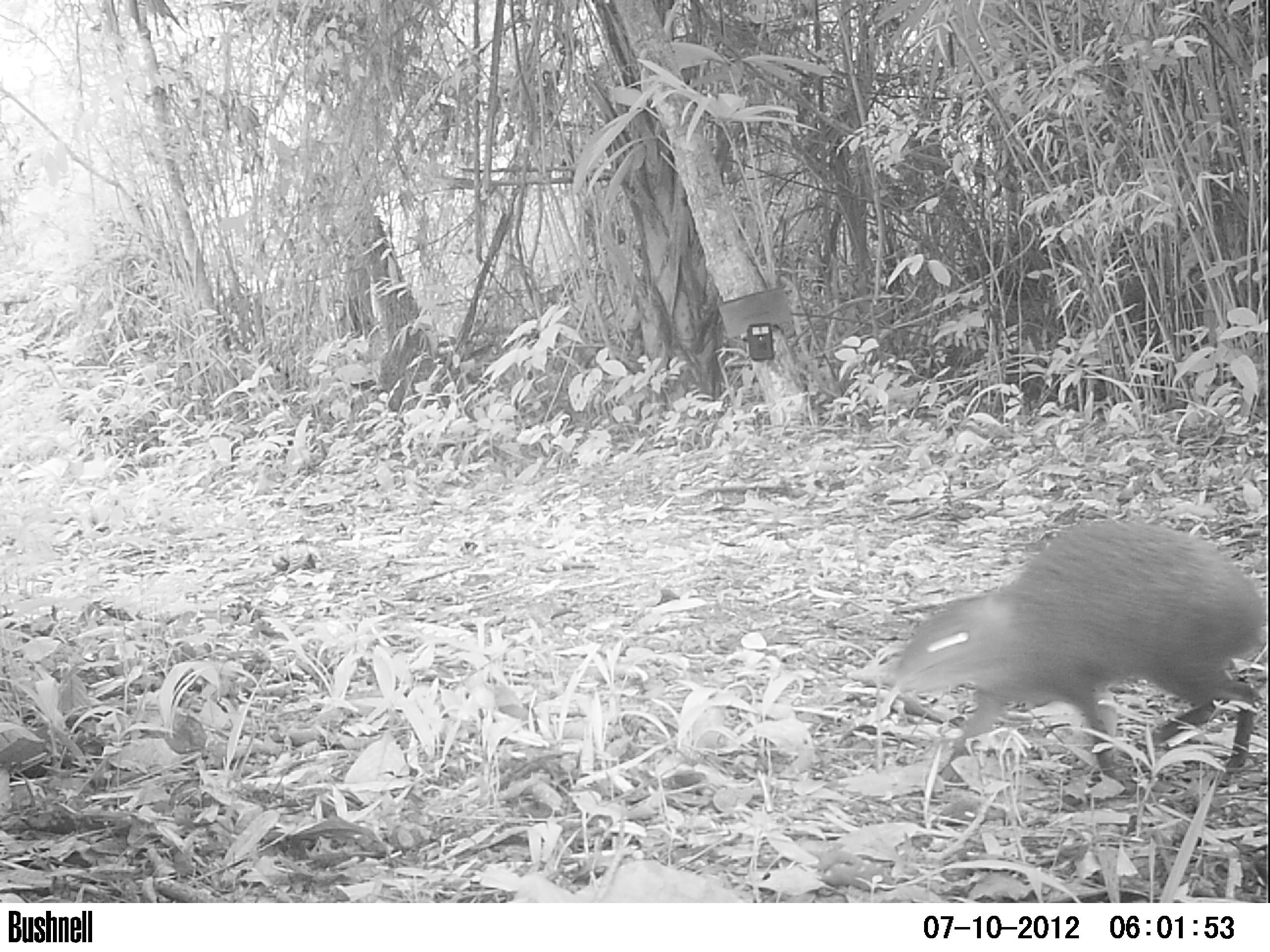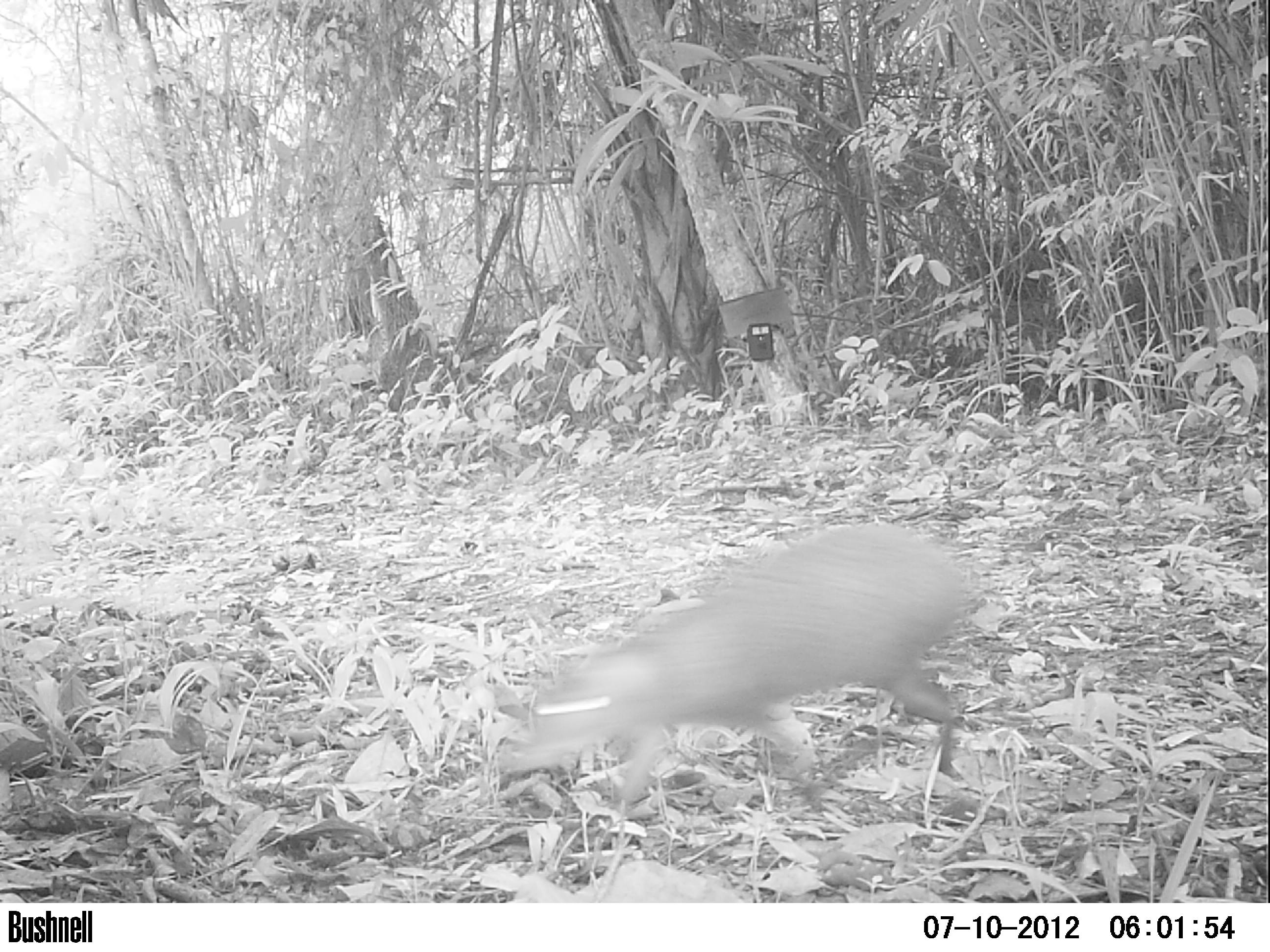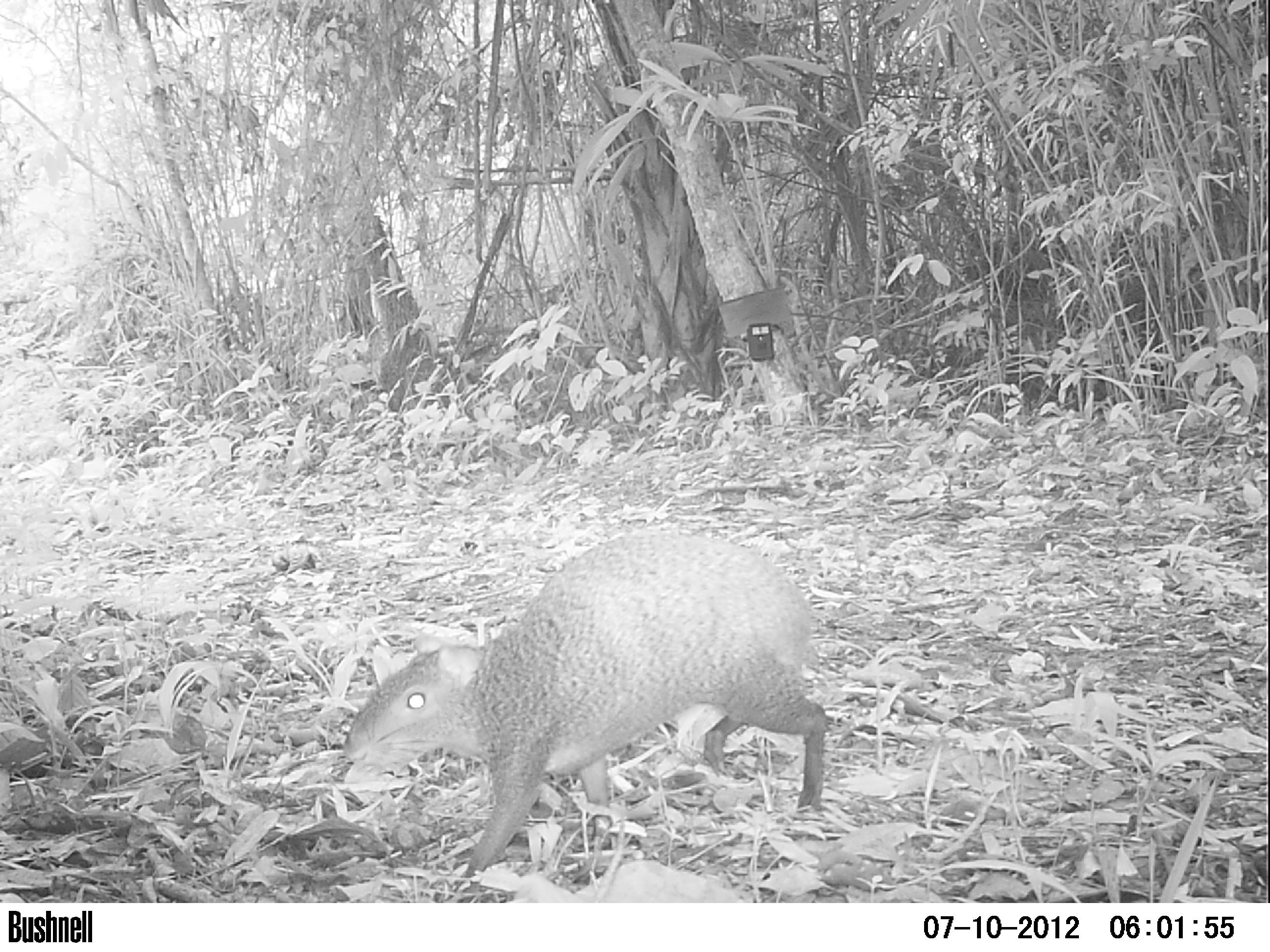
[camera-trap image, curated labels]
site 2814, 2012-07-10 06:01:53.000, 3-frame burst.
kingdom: Animalia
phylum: Chordata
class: Mammalia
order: Rodentia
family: Dasyproctidae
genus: Dasyprocta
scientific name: Dasyprocta punctata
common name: central american agouti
Dasyprocta punctata (central american agouti), count 1, age adult.